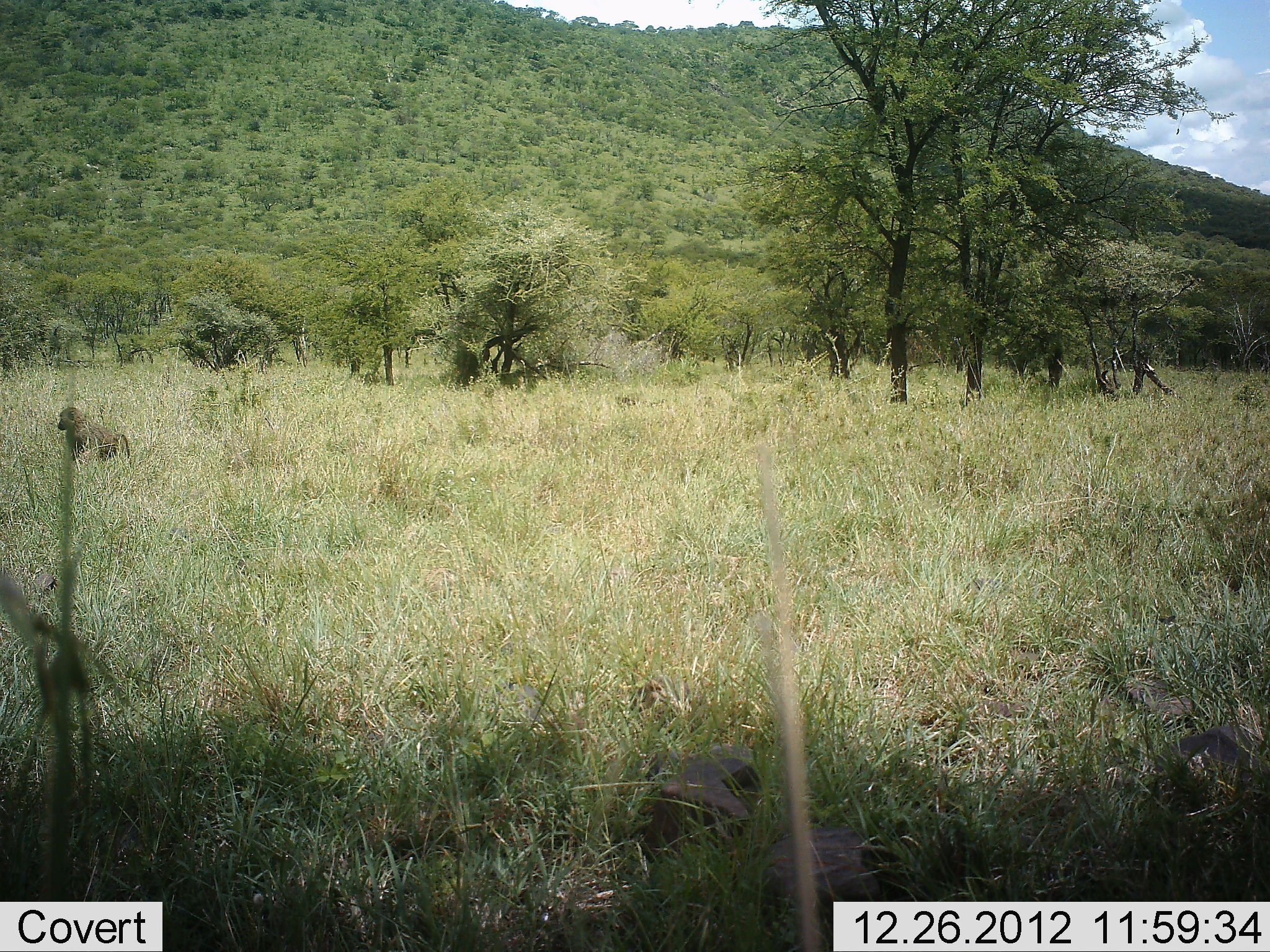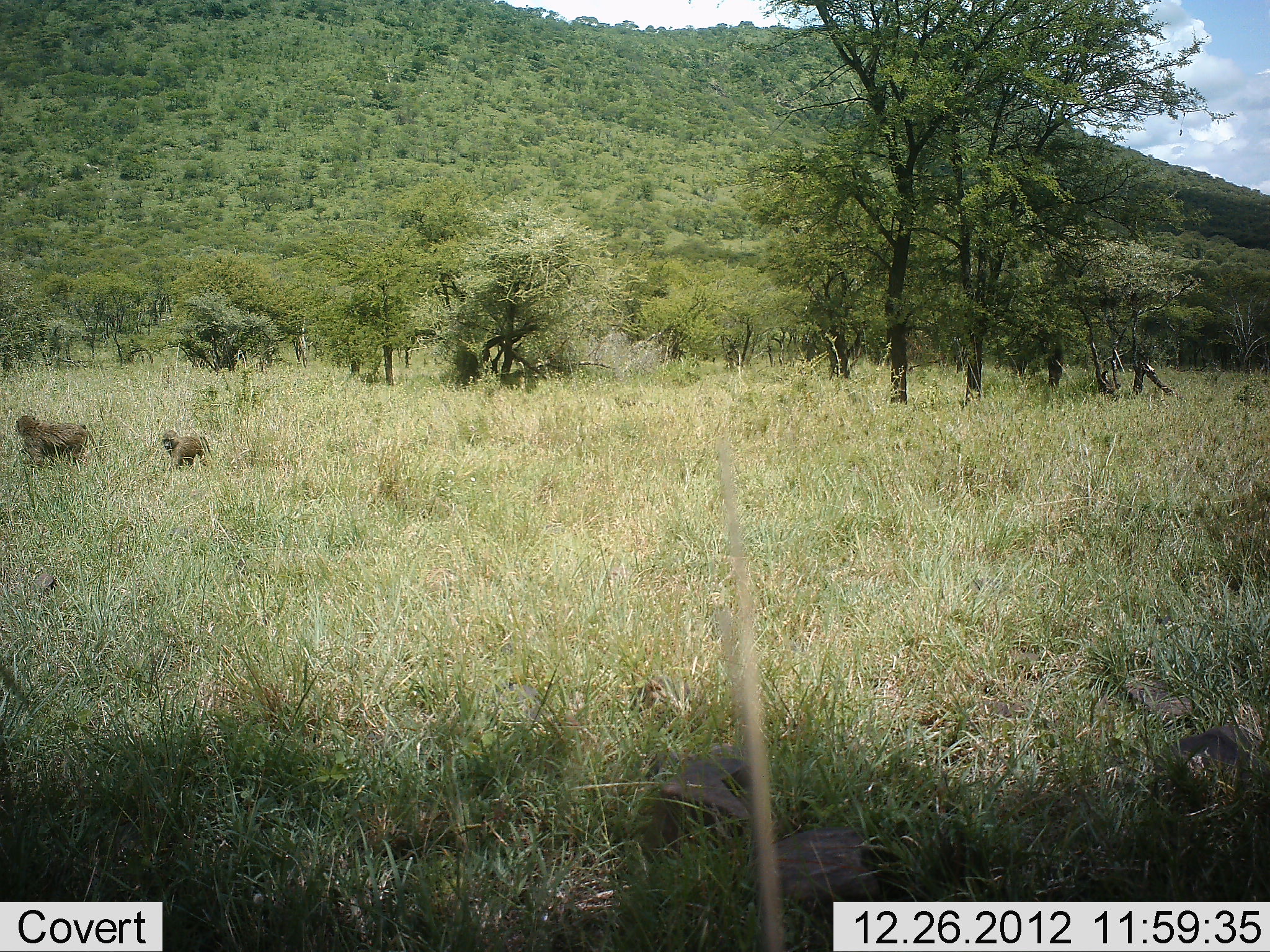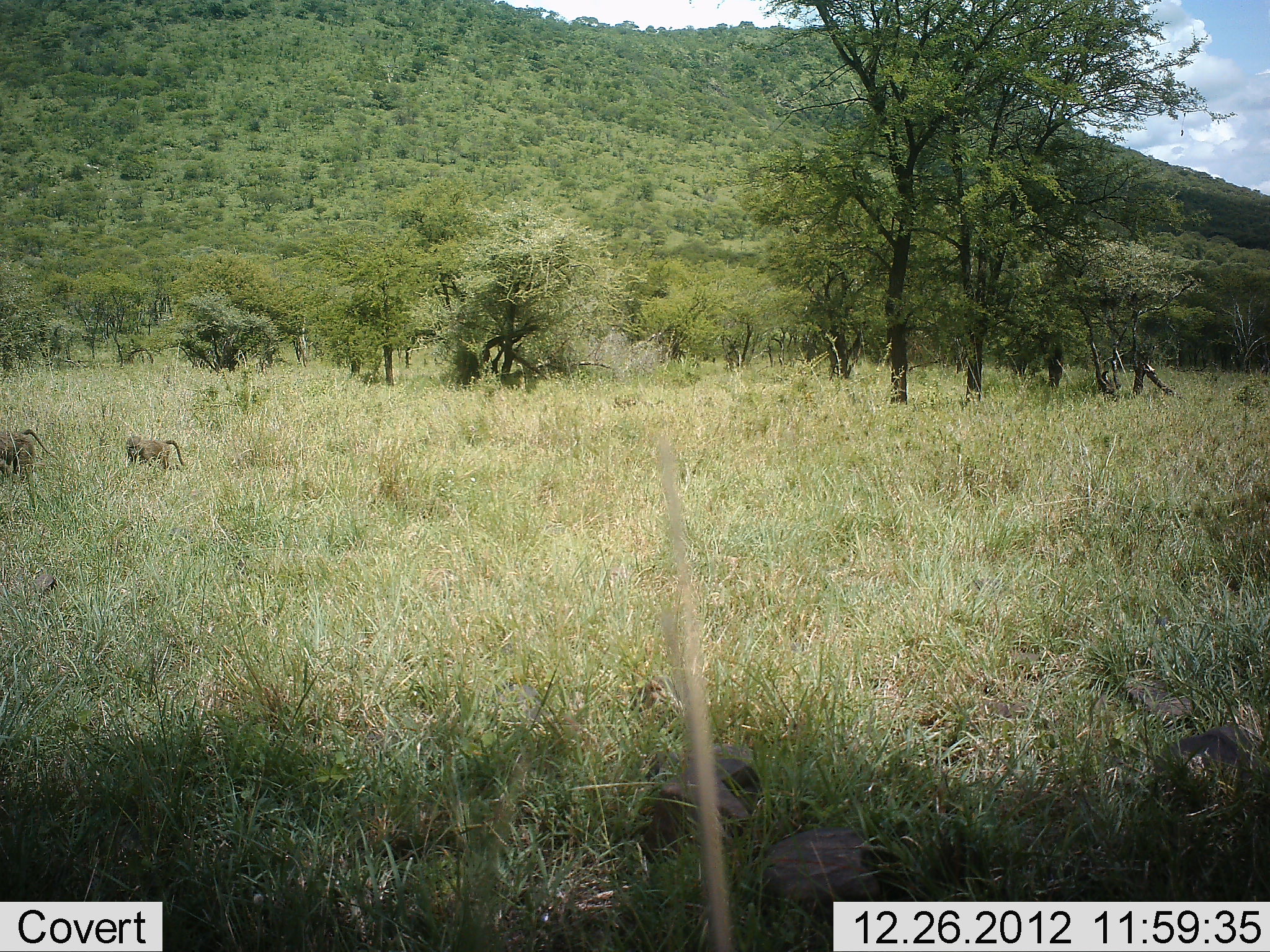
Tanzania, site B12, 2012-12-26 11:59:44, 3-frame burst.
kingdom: Animalia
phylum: Chordata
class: Mammalia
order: Primates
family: Cercopithecidae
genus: Papio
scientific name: Papio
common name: baboon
Baboon (Papio), count 2. Behavior (volunteer vote fractions): standing 0%, resting 0%, moving 100%, interacting 0%. Young present (vote fraction): 51%. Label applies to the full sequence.